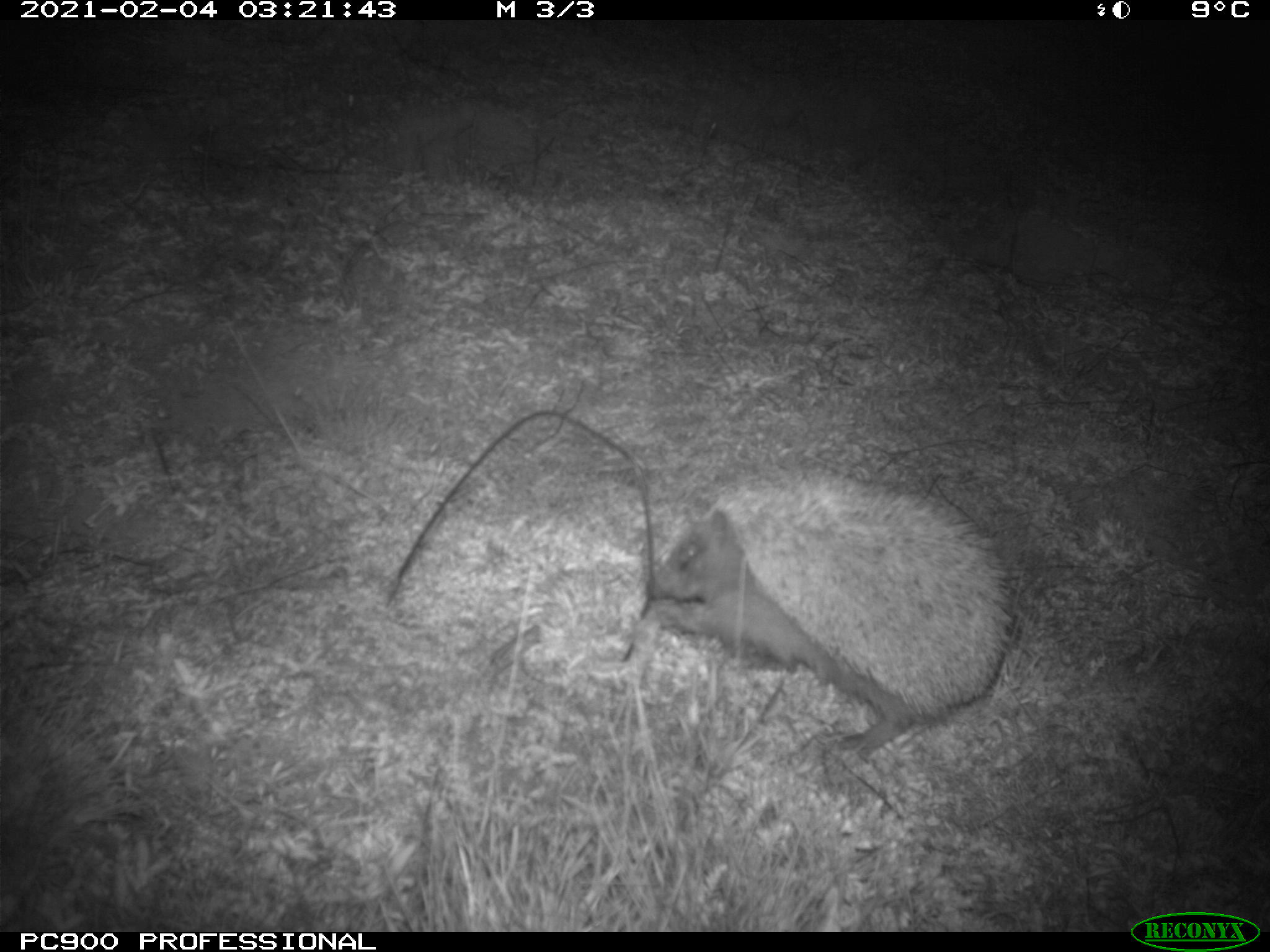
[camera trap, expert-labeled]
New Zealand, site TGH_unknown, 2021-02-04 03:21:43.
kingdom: Animalia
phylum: Chordata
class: Mammalia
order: Eulipotyphla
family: Erinaceidae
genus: Erinaceus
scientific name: Erinaceus europaeus europaeus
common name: european hedgehog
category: hedgehog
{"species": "hedgehog (european hedgehog) (Erinaceus europaeus europaeus)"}